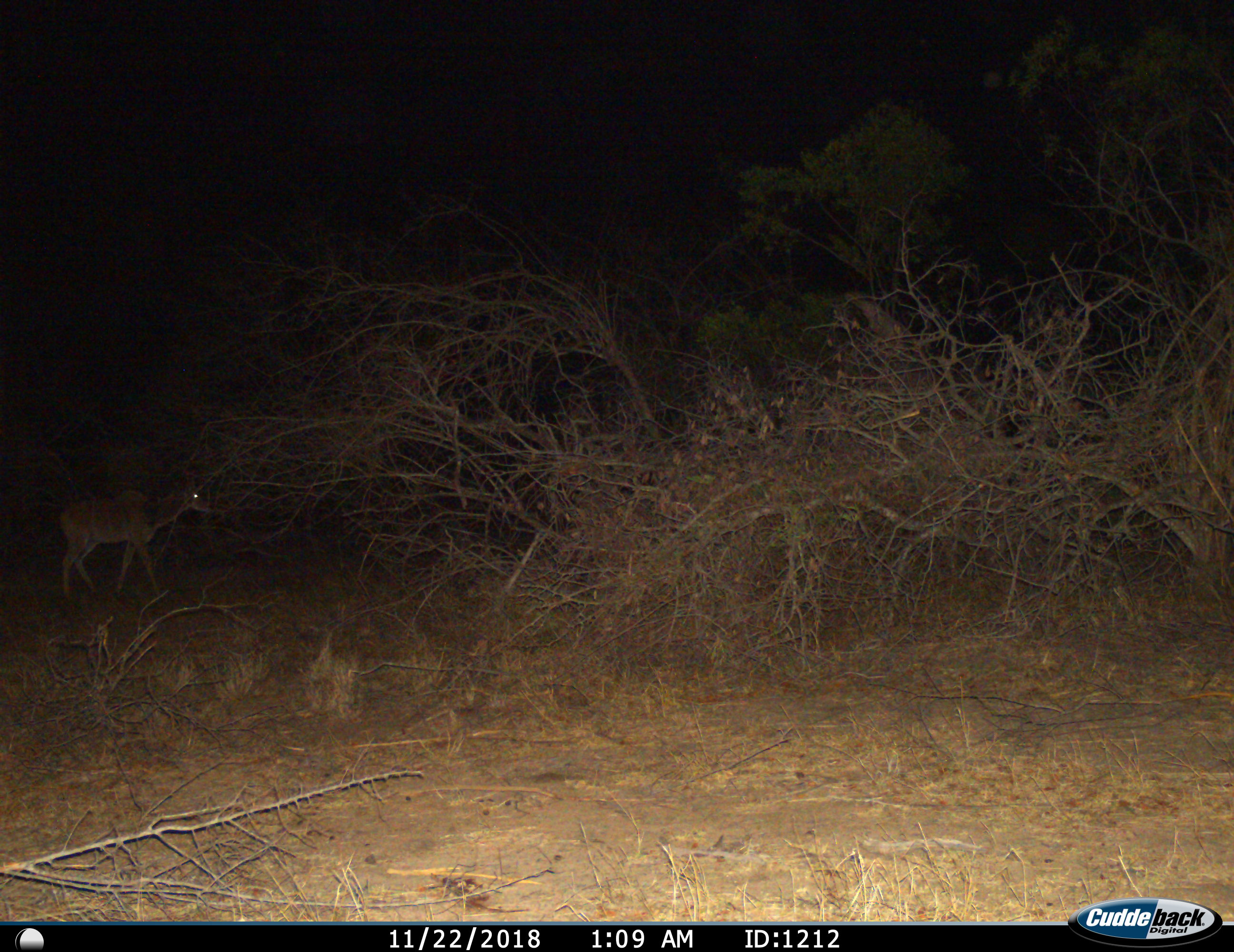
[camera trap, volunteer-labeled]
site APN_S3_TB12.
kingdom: Animalia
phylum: Chordata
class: Mammalia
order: Artiodactyla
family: Bovidae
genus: Aepyceros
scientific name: Aepyceros melampus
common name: impala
Impala (Aepyceros melampus), count 1. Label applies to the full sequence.